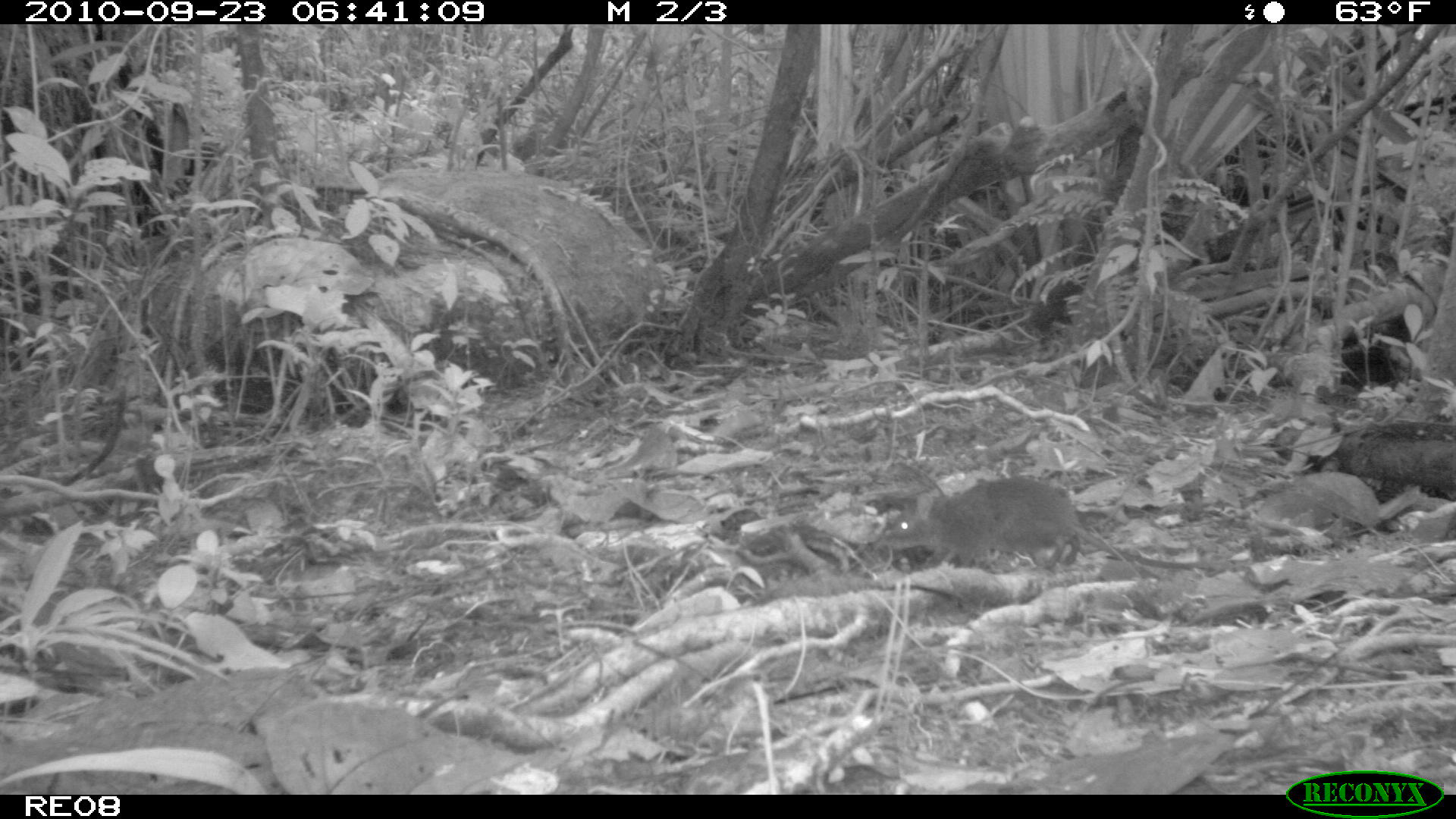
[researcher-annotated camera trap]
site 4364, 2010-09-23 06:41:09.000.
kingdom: Animalia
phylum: Chordata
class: Mammalia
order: Rodentia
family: Muridae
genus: Rattus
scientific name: Rattus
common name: rodent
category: unknown rat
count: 1